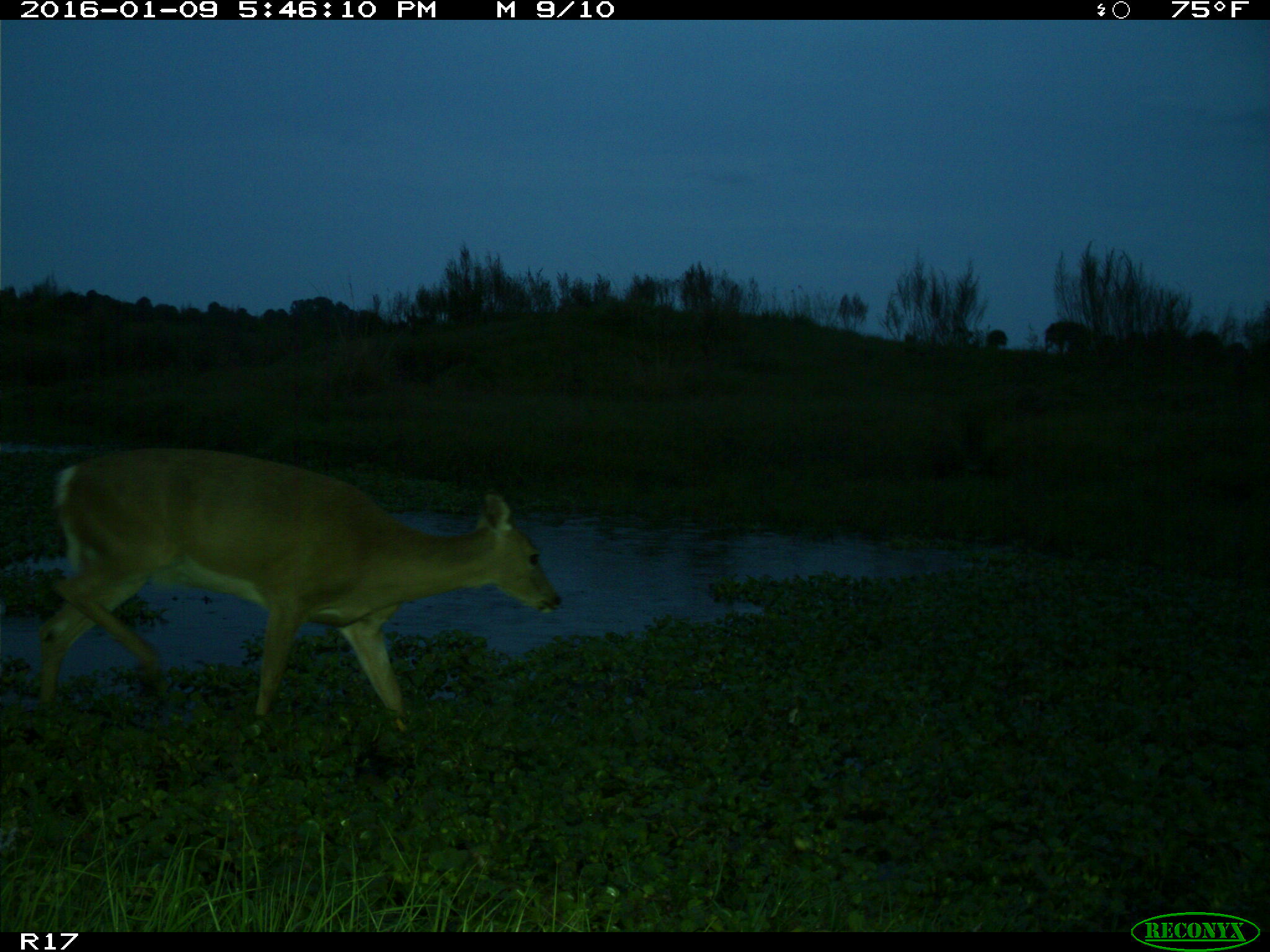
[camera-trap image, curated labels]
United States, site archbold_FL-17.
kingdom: Animalia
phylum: Chordata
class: Mammalia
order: Artiodactyla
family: Cervidae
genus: Odocoileus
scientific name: Odocoileus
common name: deer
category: unidentified deer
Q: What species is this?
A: Unidentified deer (deer) (Odocoileus).